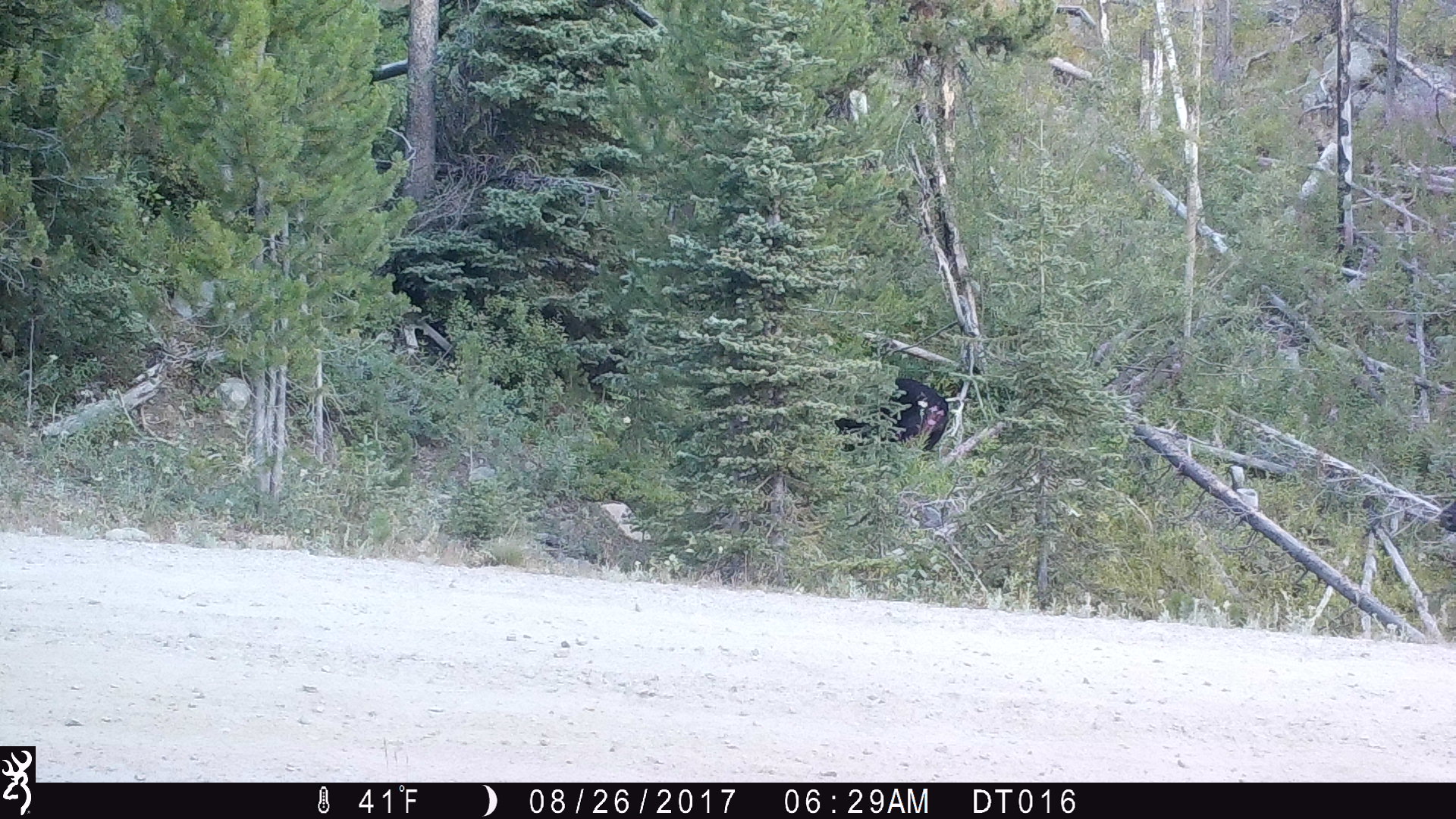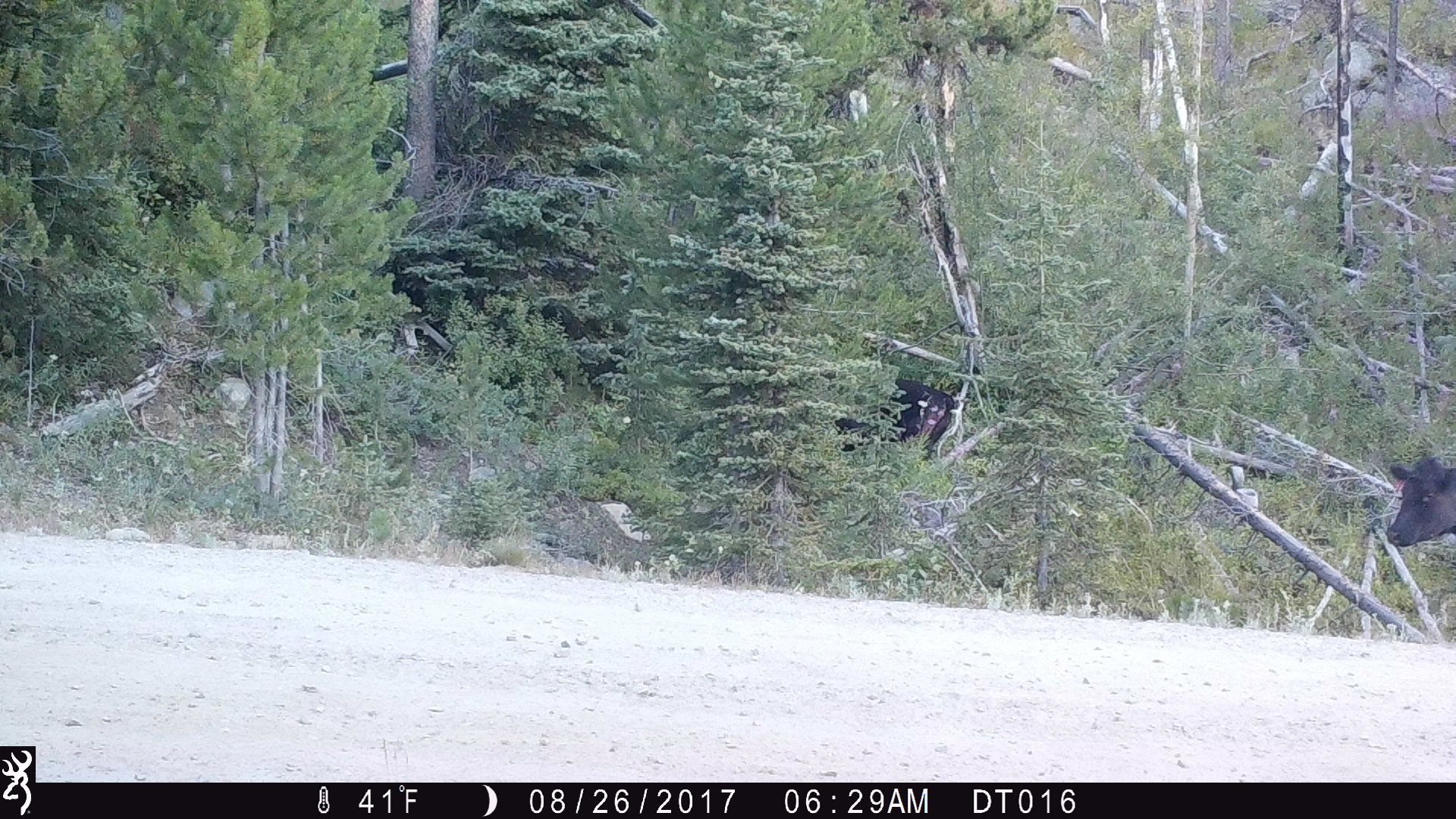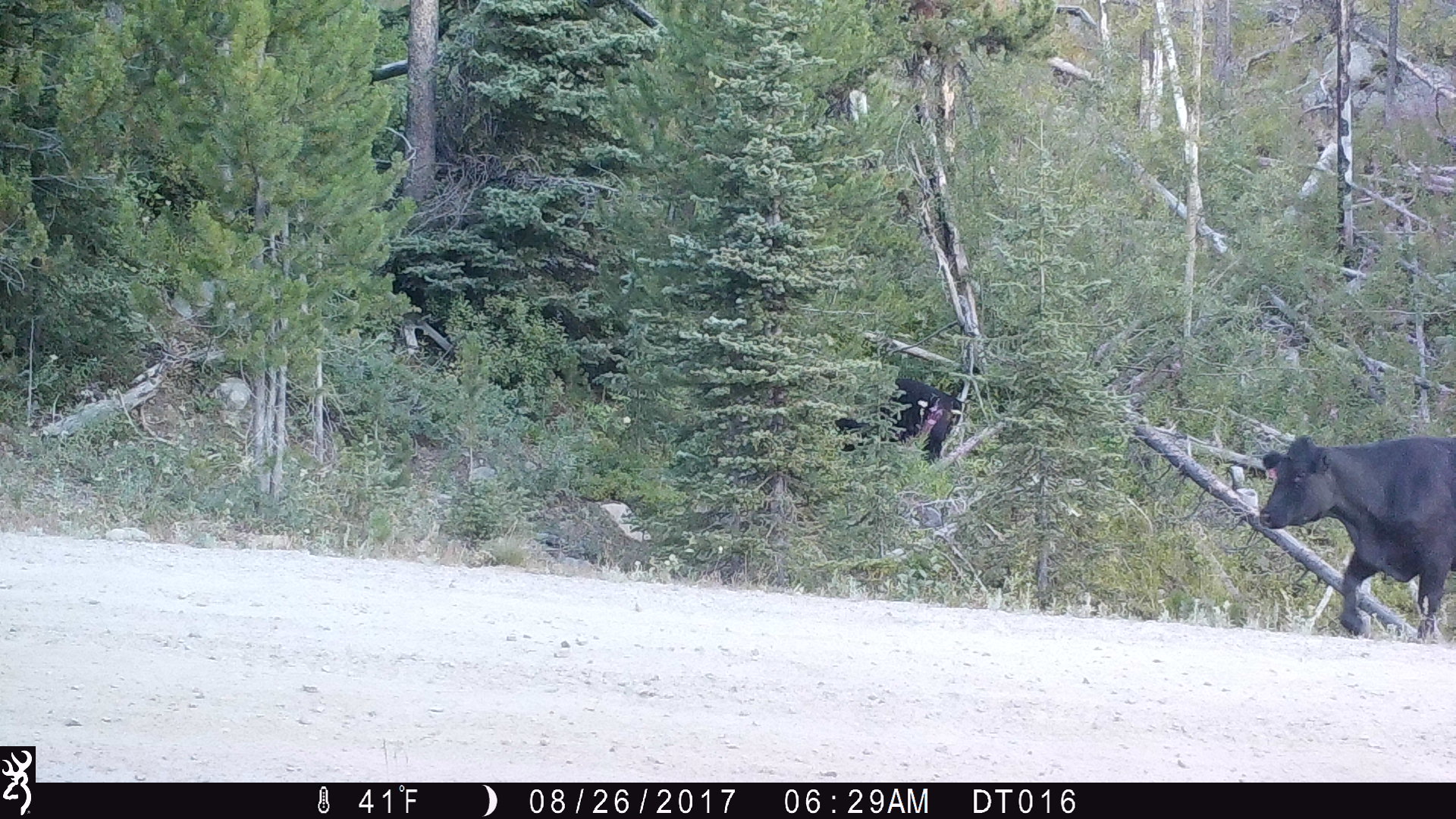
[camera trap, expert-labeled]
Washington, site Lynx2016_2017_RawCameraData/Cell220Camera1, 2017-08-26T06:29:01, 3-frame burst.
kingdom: Animalia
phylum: Chordata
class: Mammalia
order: Artiodactyla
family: Bovidae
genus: Bos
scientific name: Bos taurus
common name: domestic cattle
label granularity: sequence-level